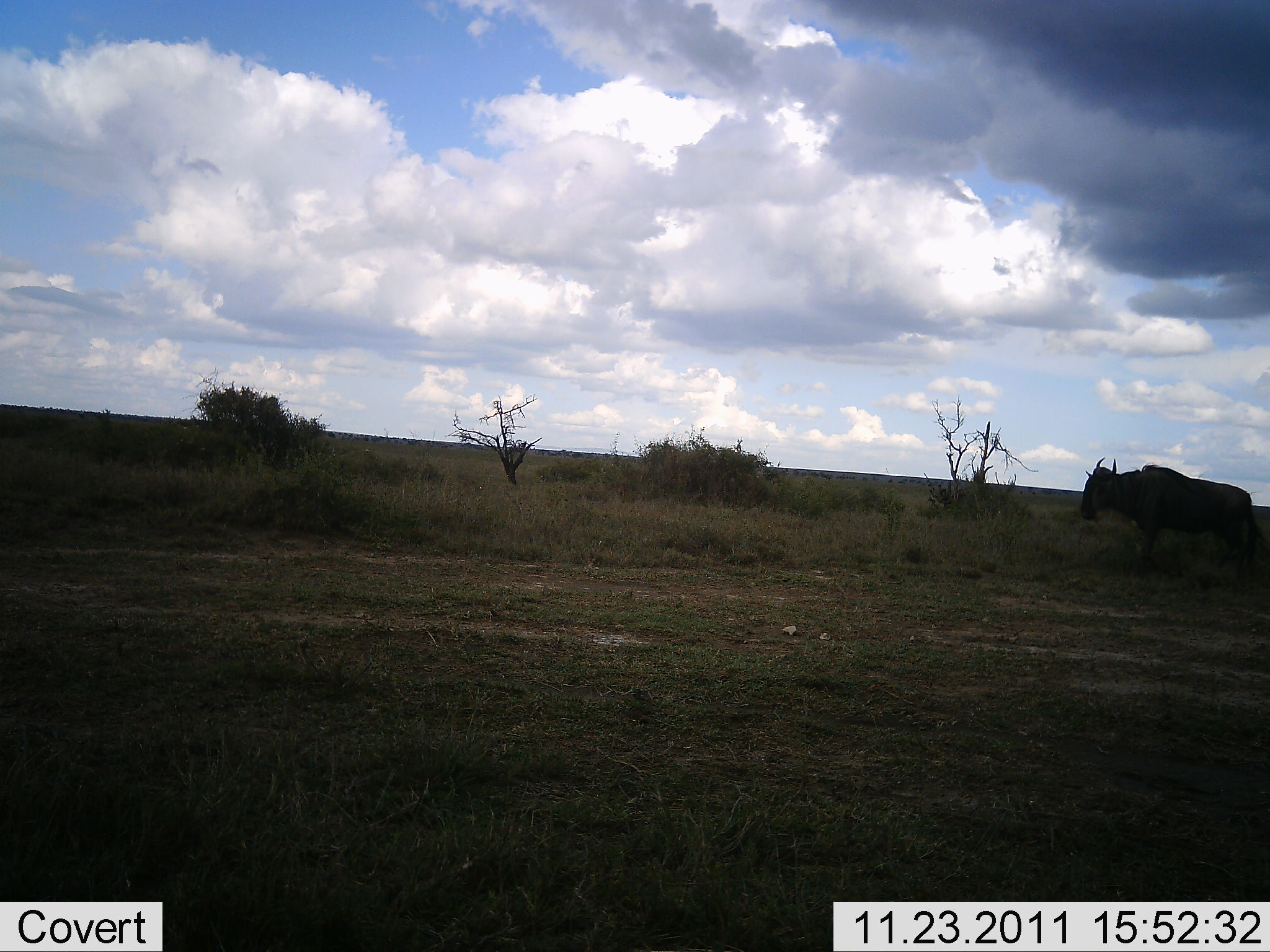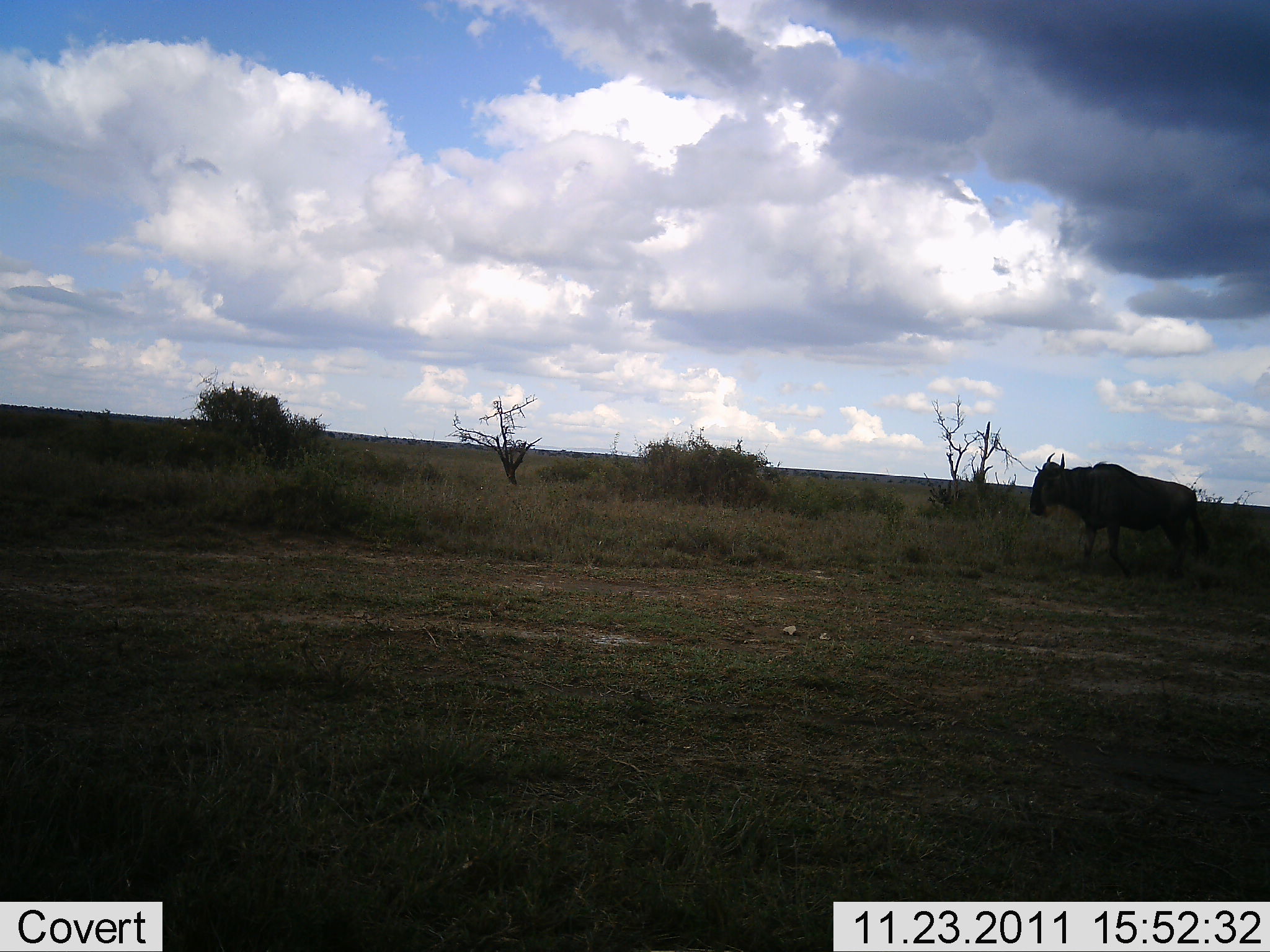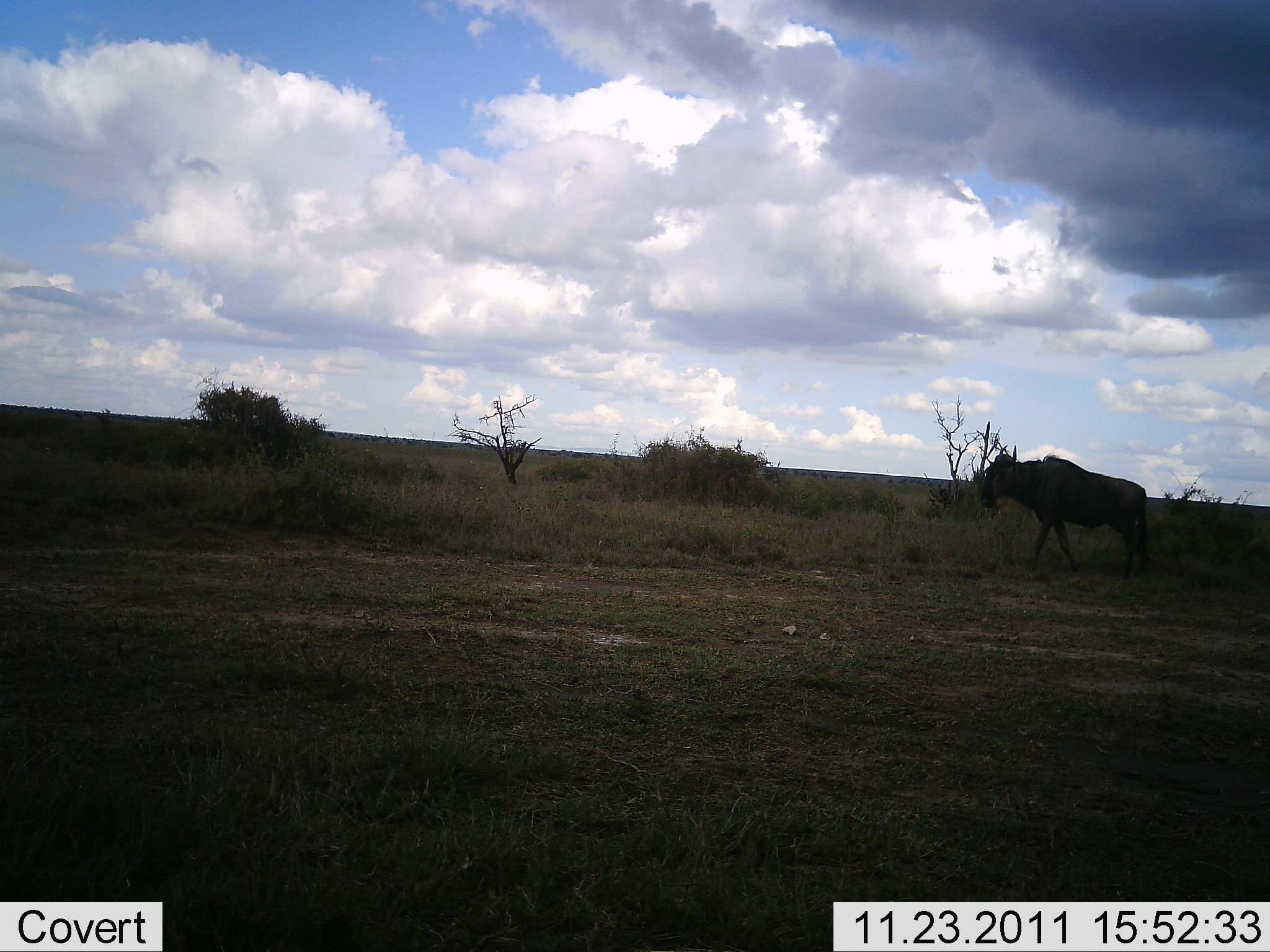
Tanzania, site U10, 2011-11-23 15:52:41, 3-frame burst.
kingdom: Animalia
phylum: Chordata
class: Mammalia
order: Artiodactyla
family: Bovidae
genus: Connochaetes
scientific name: Connochaetes taurinus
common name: blue wildebeest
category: wildebeest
Wildebeest (blue wildebeest) (Connochaetes taurinus), count 1. Behavior (volunteer vote fractions): standing 10%, resting 0%, moving 90%, interacting 0%. Young present (vote fraction): 0%. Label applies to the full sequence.